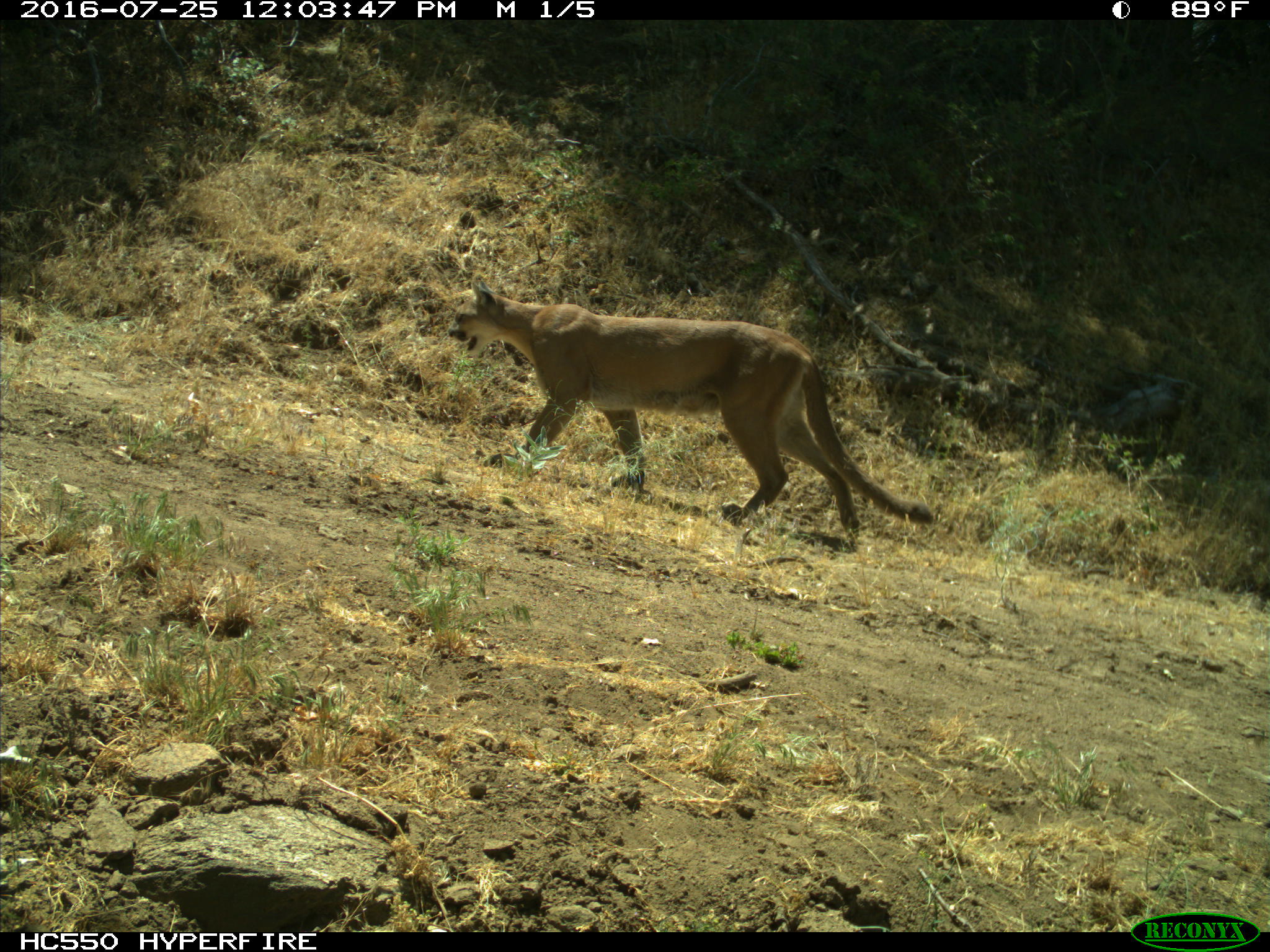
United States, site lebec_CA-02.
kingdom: Animalia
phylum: Chordata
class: Mammalia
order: Carnivora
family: Felidae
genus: Puma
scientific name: Puma concolor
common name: mountain lion